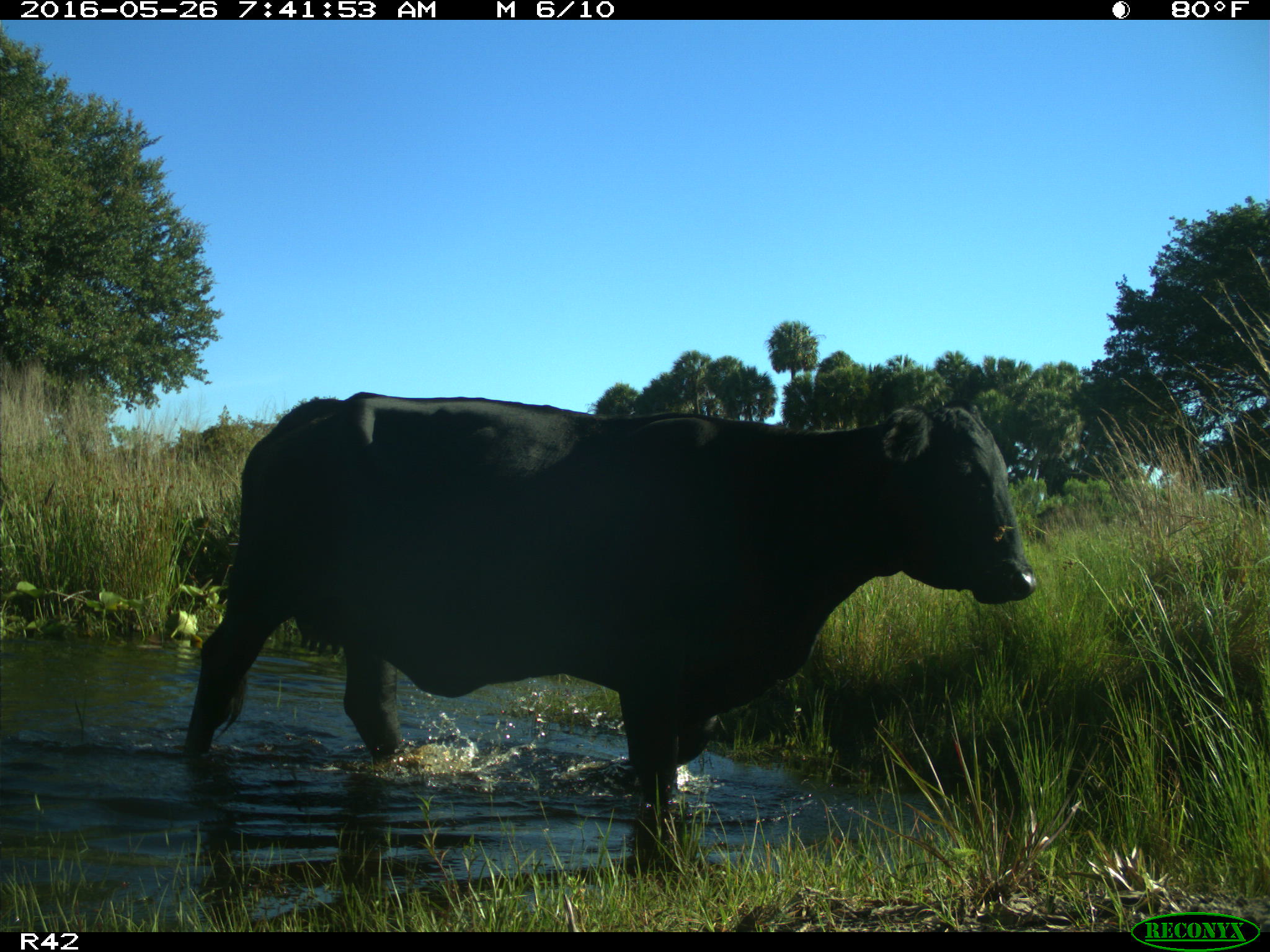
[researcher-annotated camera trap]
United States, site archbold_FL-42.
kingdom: Animalia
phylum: Chordata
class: Mammalia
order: Artiodactyla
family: Bovidae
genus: Bos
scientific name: Bos taurus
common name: domestic cow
Bos taurus (domestic cow).